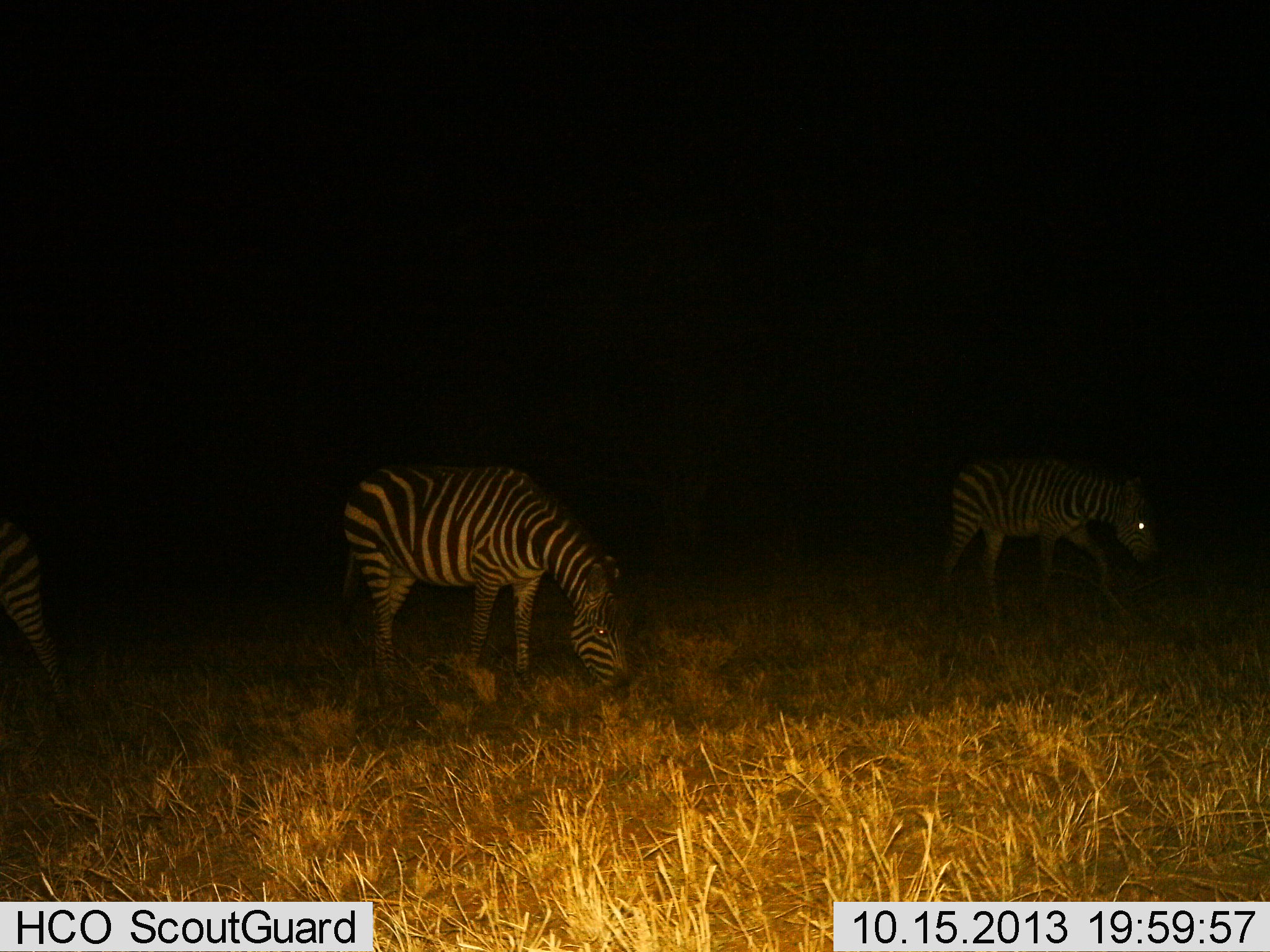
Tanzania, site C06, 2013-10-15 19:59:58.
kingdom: Animalia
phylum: Chordata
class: Mammalia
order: Perissodactyla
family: Equidae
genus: Equus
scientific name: Equus quagga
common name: plains zebra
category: zebra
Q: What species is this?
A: Zebra (plains zebra) (Equus quagga).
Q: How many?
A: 3.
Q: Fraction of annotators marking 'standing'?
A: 50%.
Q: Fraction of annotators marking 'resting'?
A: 0%.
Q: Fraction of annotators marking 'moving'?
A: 30%.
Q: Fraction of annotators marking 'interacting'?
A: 0%.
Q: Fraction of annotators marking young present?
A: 0%.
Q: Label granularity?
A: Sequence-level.